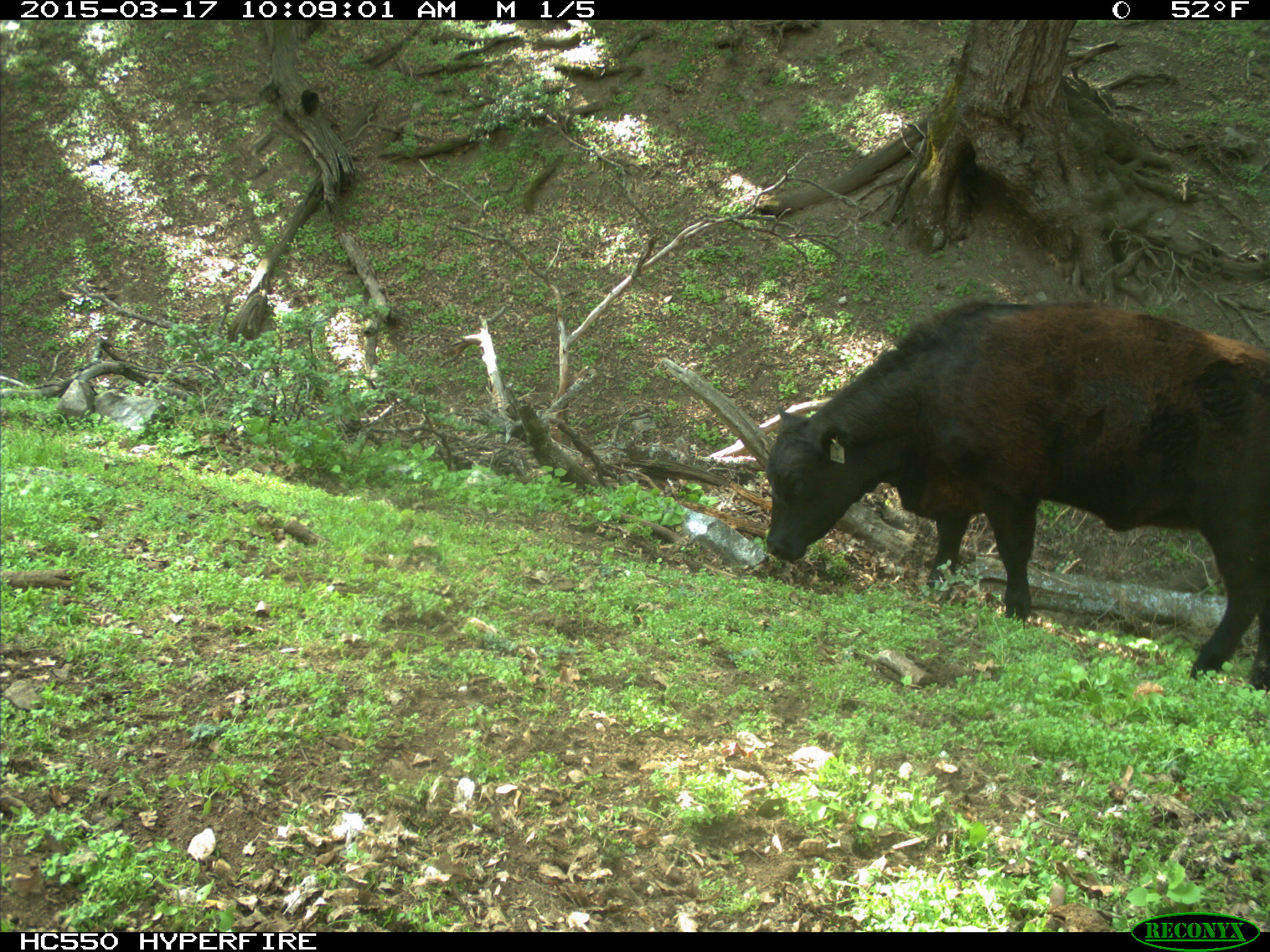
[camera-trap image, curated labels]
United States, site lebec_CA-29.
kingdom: Animalia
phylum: Chordata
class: Mammalia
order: Artiodactyla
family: Bovidae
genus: Bos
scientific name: Bos taurus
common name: domestic cow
Bos taurus (domestic cow).